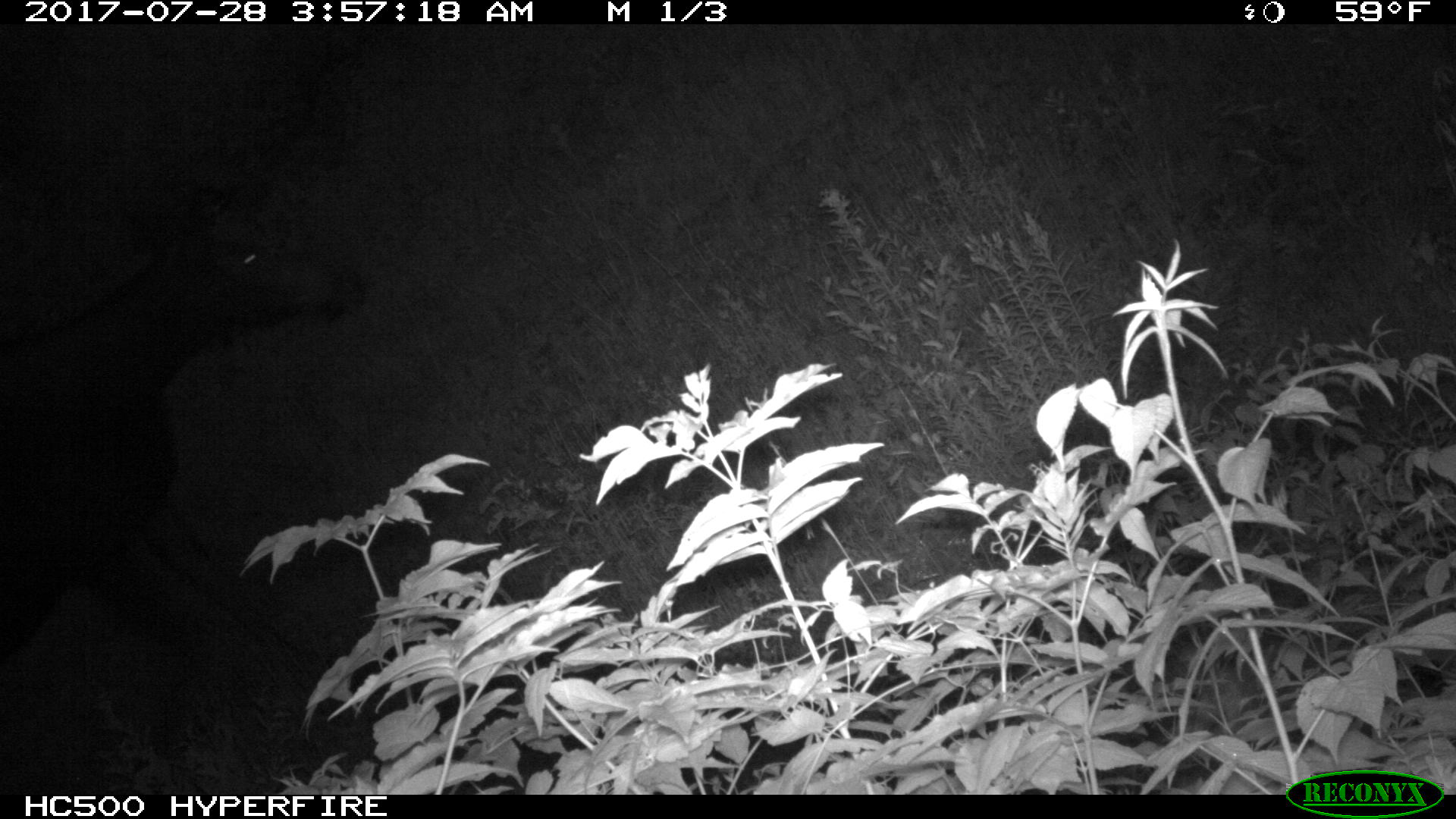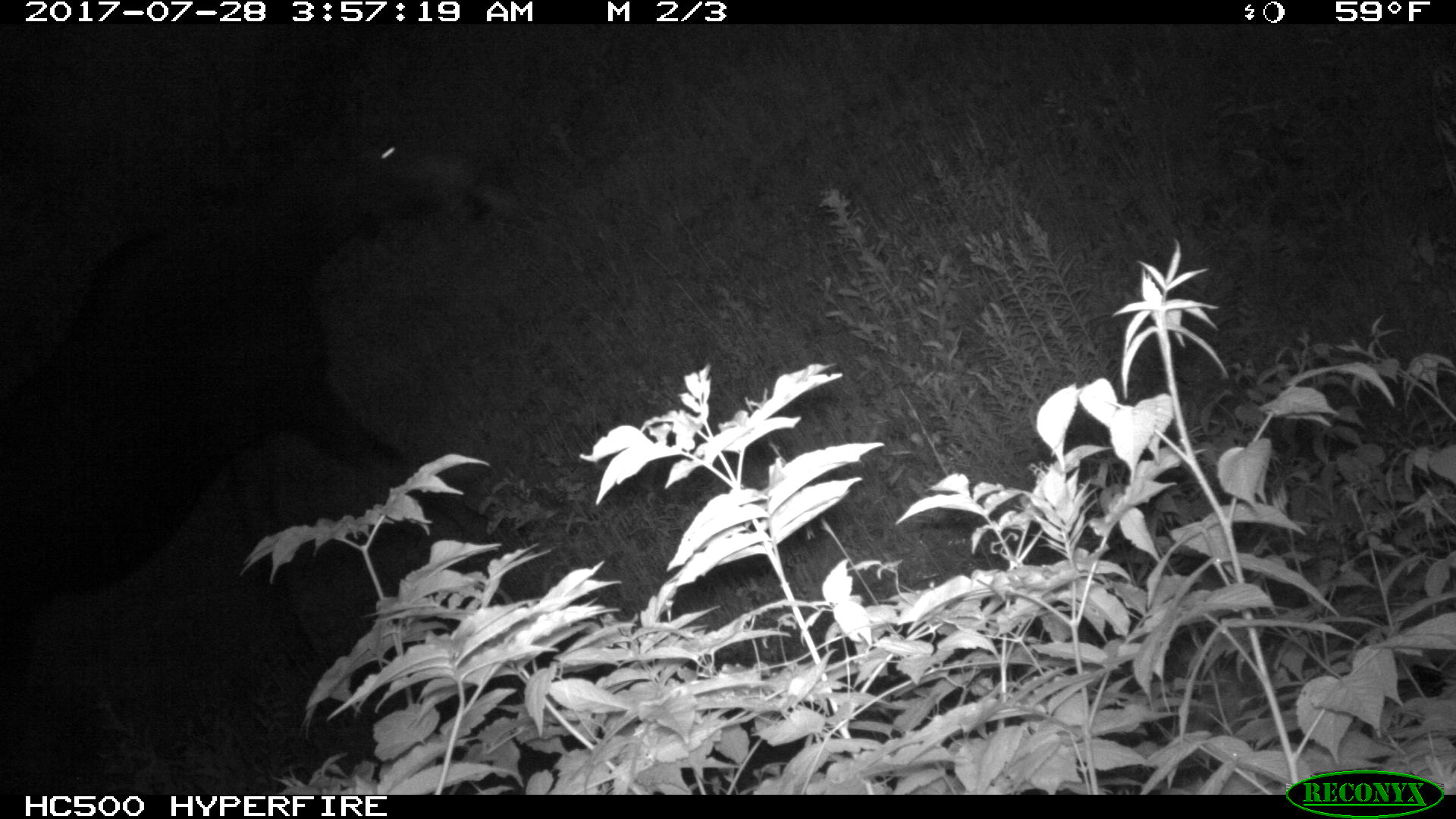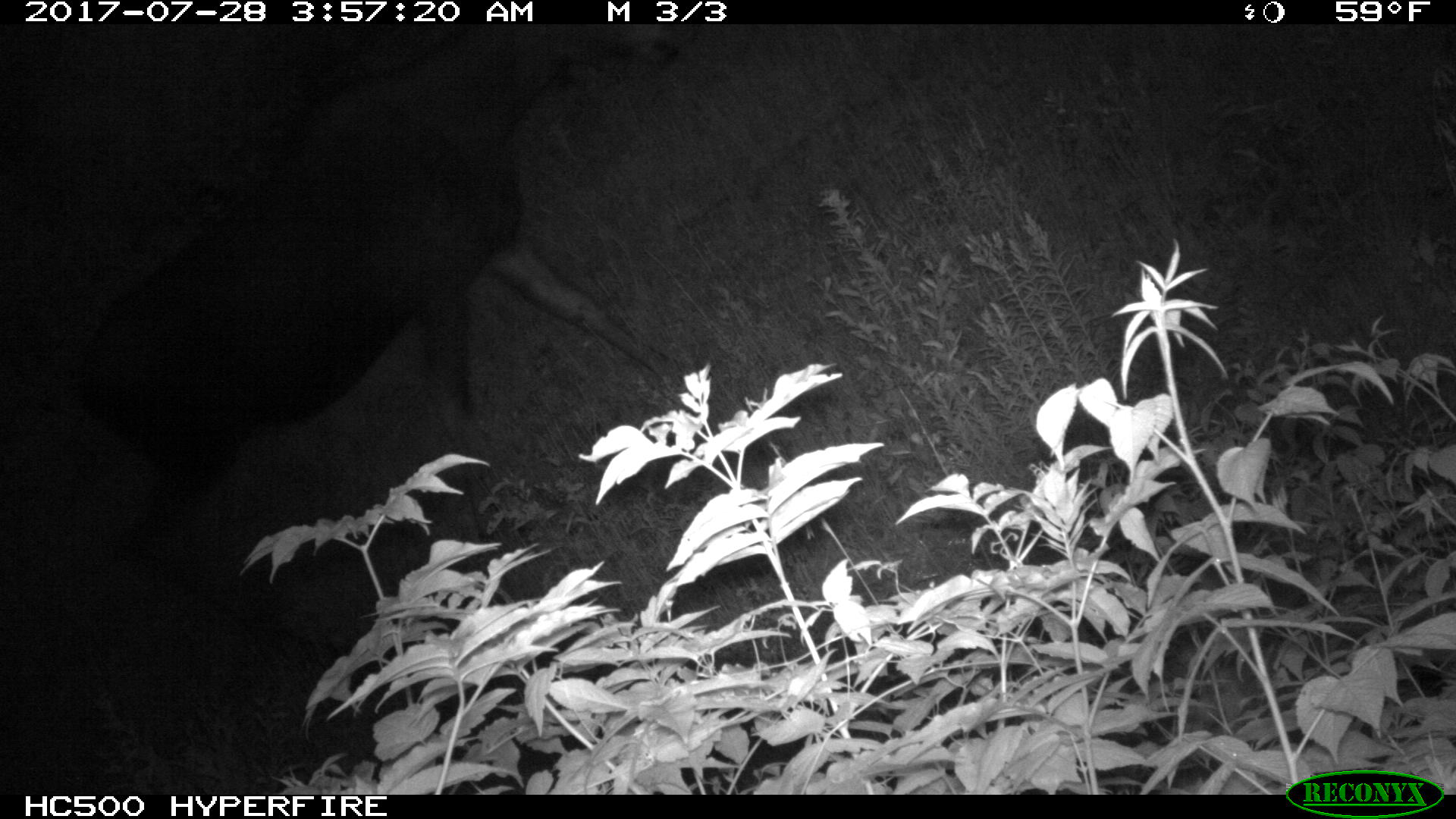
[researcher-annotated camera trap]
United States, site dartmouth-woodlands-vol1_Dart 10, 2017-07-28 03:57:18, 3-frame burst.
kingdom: Animalia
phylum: Chordata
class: Mammalia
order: Artiodactyla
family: Cervidae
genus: Alces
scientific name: Alces alces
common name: moose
Moose (Alces alces).